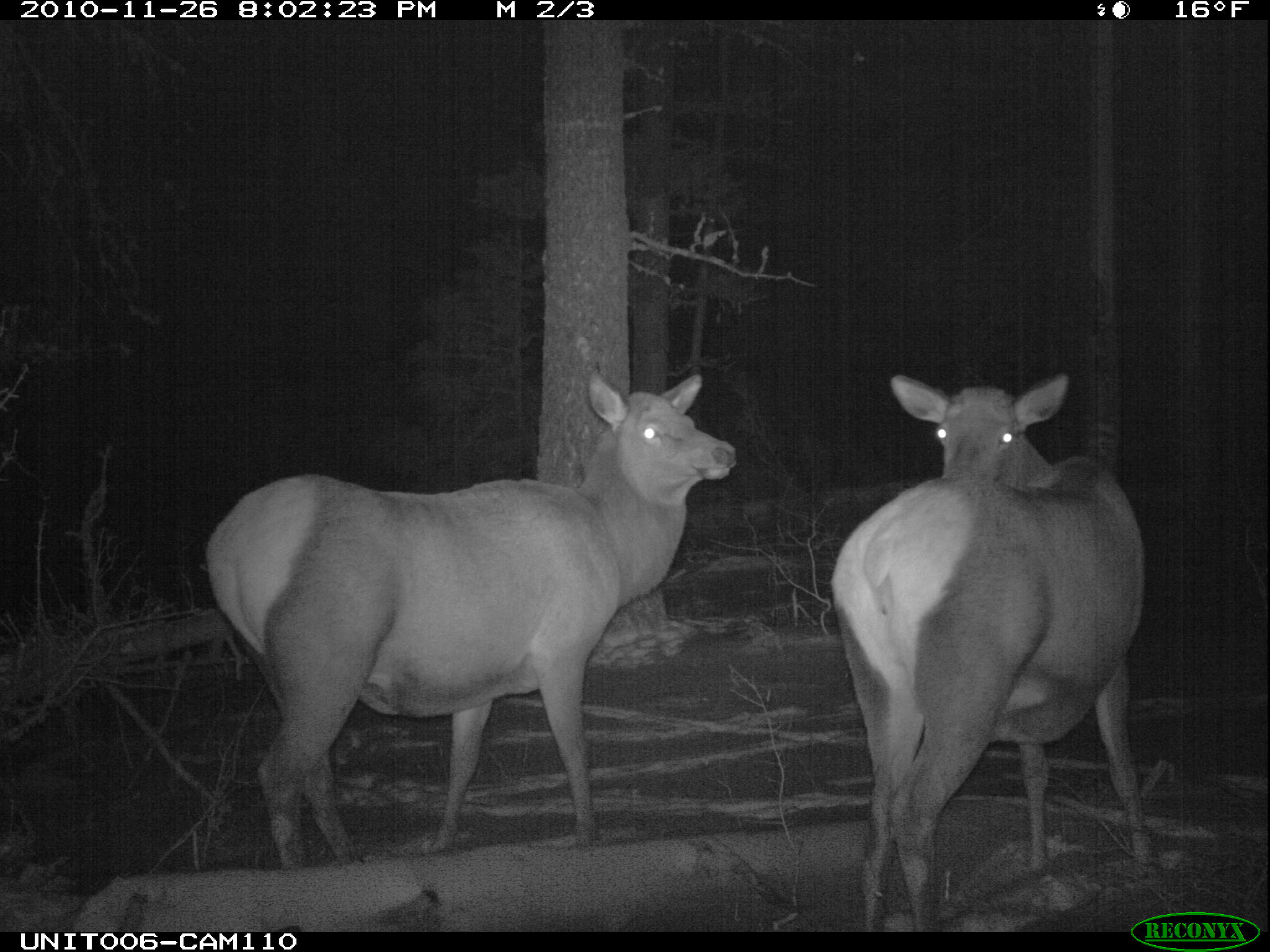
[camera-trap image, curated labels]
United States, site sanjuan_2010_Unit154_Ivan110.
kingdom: Animalia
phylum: Chordata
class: Mammalia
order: Artiodactyla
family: Cervidae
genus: Cervus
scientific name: Cervus elaphus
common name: red deer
Cervus elaphus (red deer).